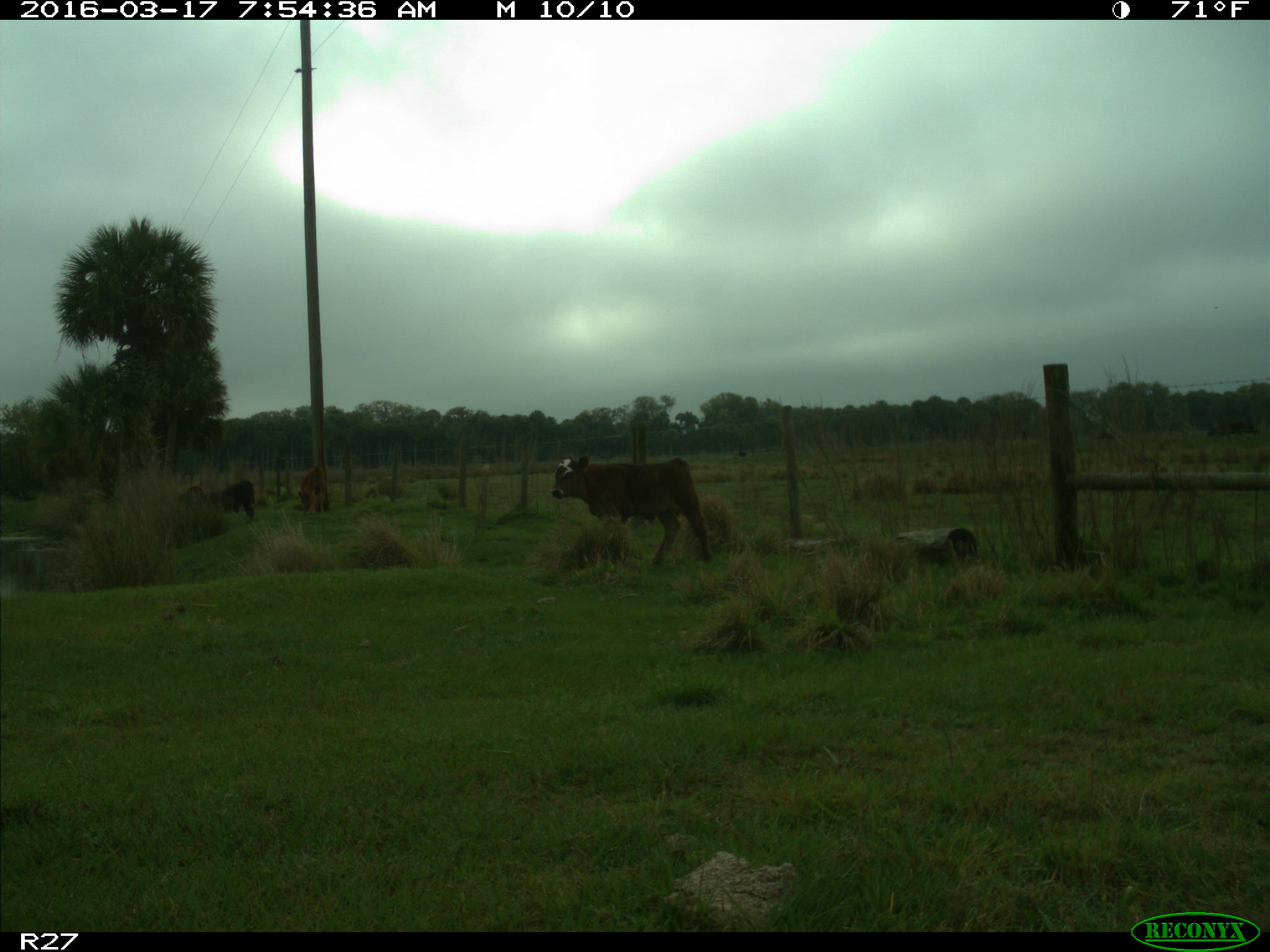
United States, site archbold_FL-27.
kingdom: Animalia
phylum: Chordata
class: Mammalia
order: Artiodactyla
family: Bovidae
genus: Bos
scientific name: Bos taurus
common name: domestic cow